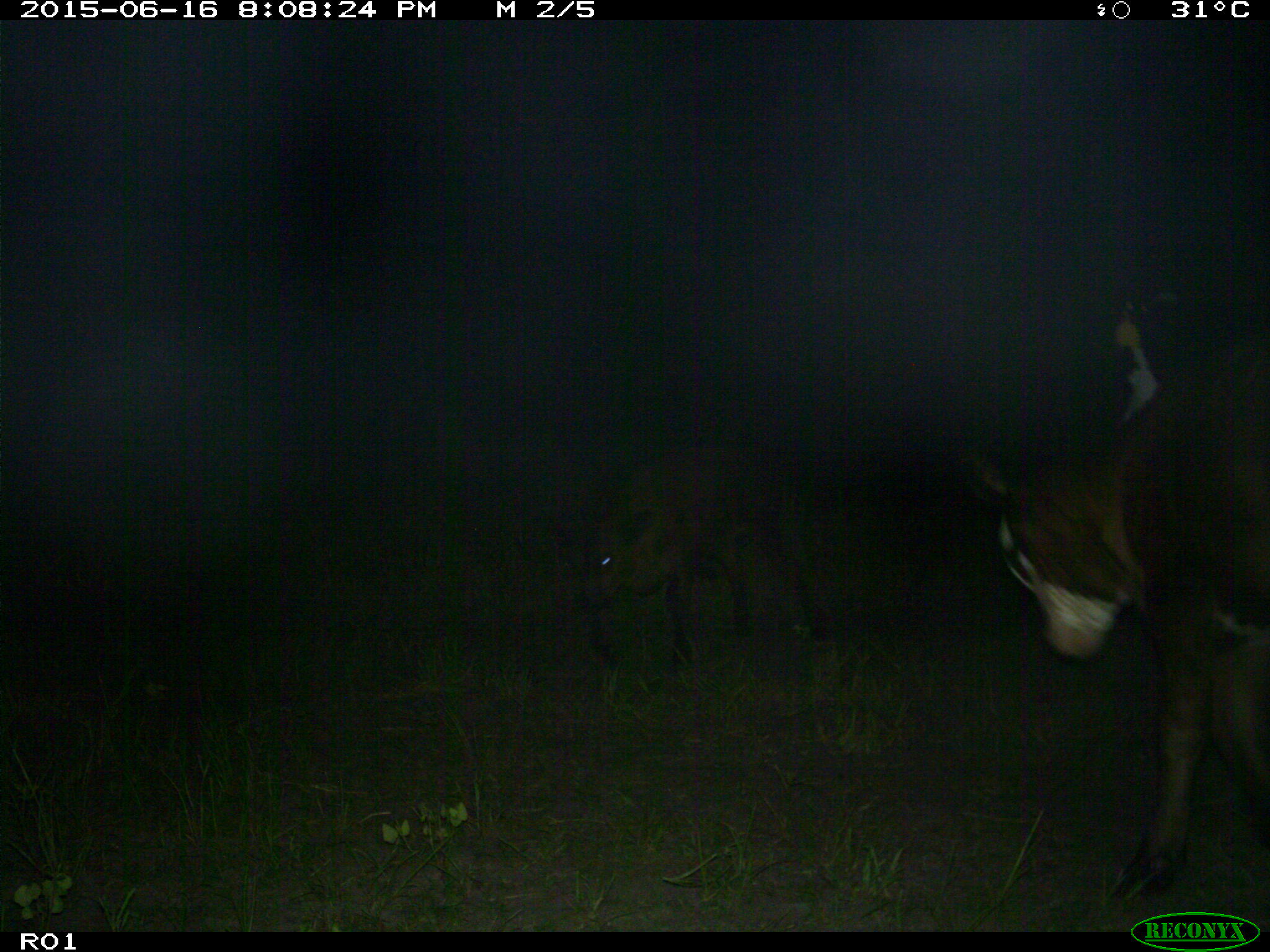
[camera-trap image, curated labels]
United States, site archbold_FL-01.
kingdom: Animalia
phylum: Chordata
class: Mammalia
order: Artiodactyla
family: Bovidae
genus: Bos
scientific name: Bos taurus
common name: domestic cow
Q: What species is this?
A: Bos taurus (domestic cow).